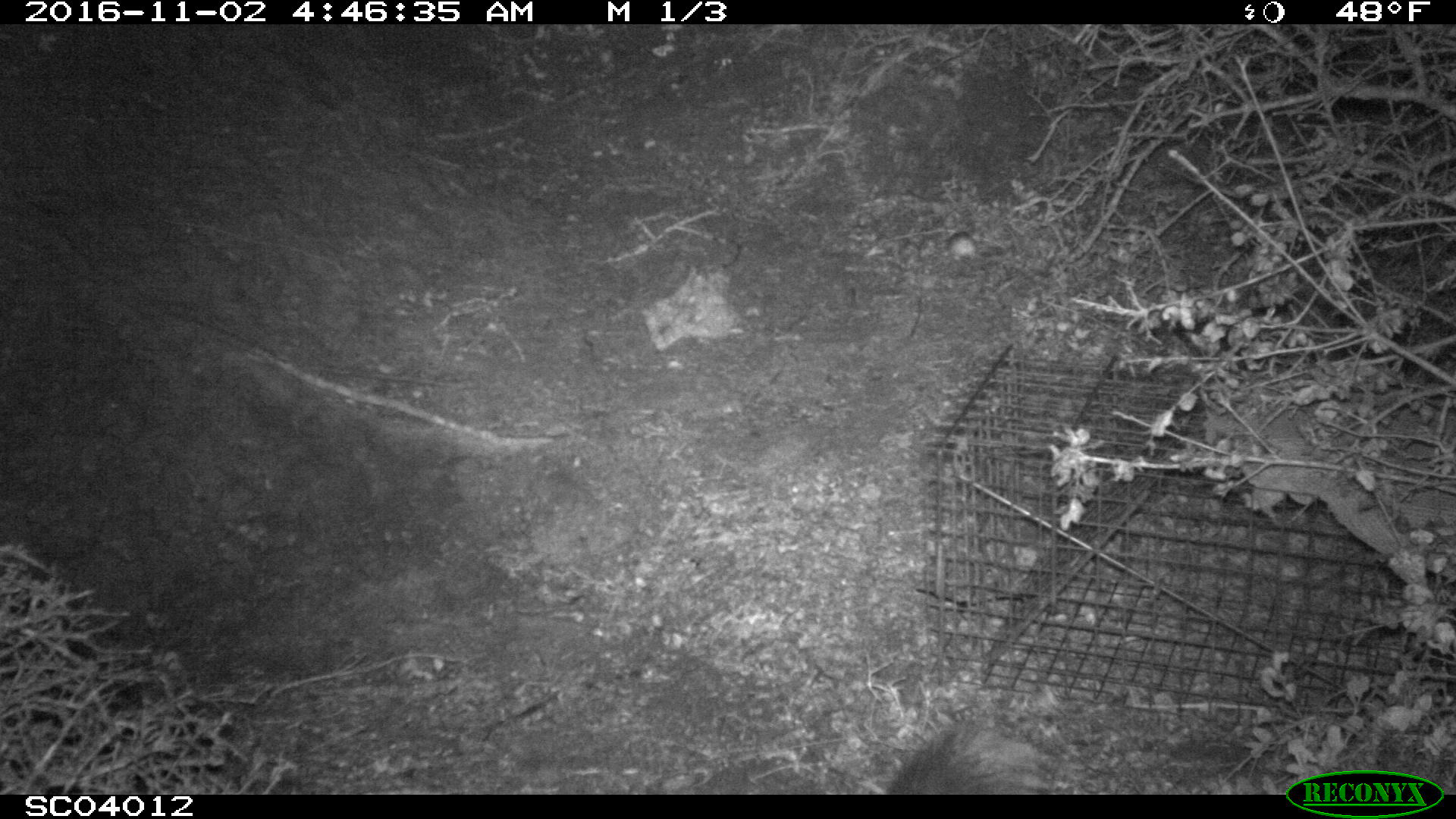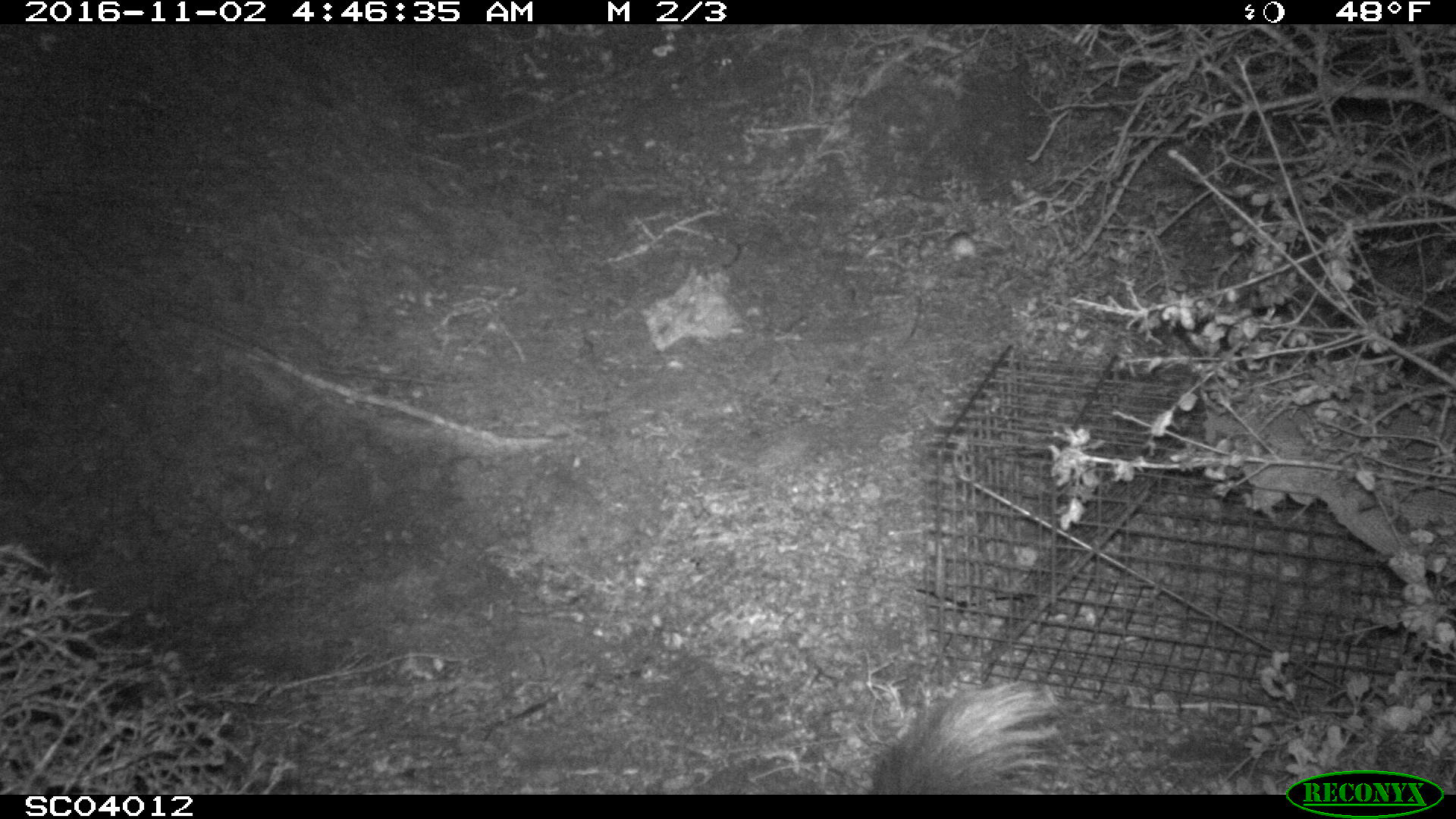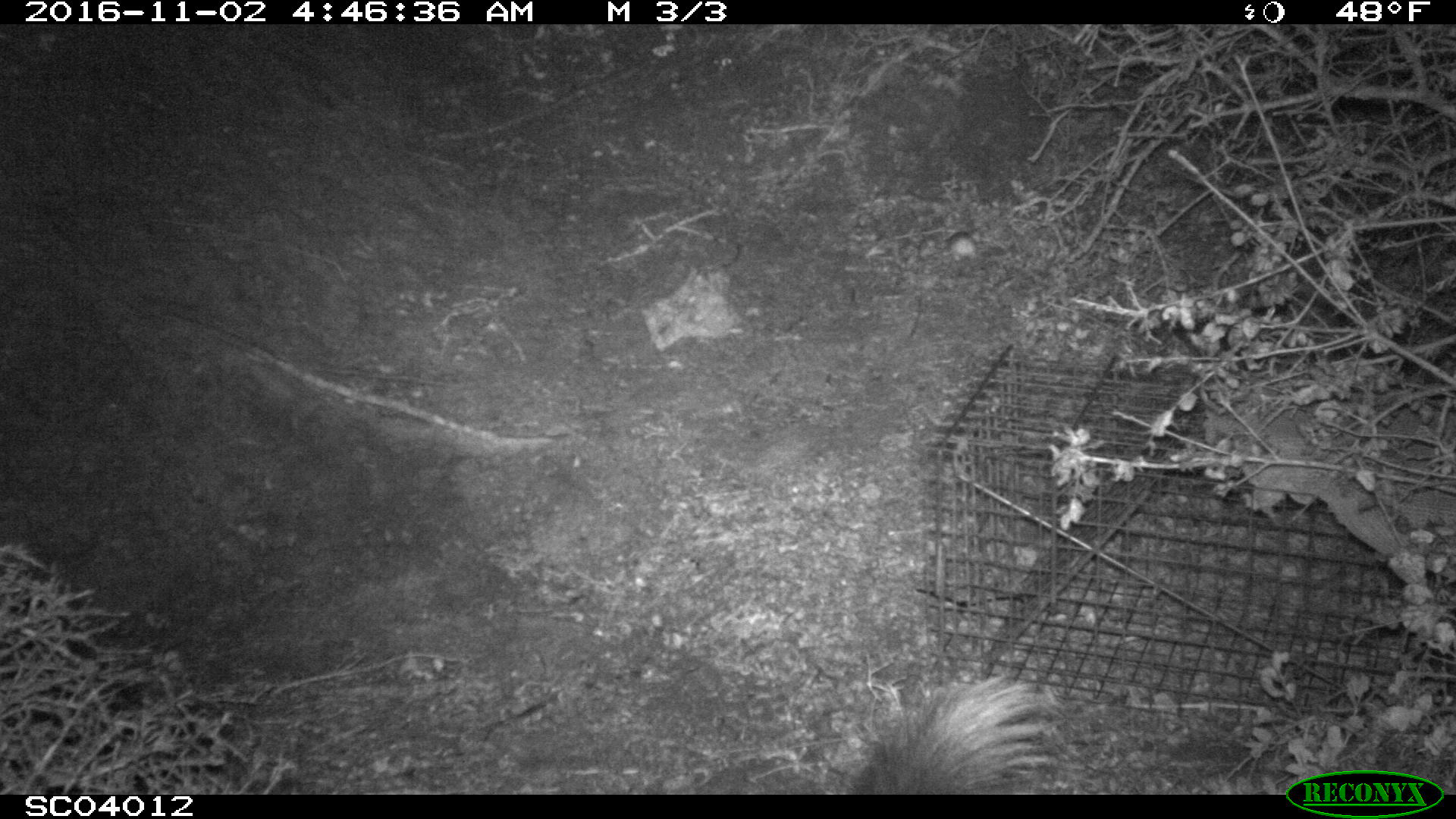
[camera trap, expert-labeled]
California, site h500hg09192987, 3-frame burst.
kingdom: Animalia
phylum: Chordata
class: Mammalia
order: Carnivora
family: Mephitidae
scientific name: Mephitidae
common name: skunk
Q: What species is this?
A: Skunk (Mephitidae).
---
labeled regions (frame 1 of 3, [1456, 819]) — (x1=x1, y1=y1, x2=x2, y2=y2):
skunk: (x1=885, y1=719, x2=1046, y2=794)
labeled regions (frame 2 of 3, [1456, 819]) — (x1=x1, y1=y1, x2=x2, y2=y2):
skunk: (x1=868, y1=679, x2=1056, y2=795)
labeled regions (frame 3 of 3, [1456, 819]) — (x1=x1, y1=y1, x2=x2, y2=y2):
skunk: (x1=848, y1=674, x2=1059, y2=794)